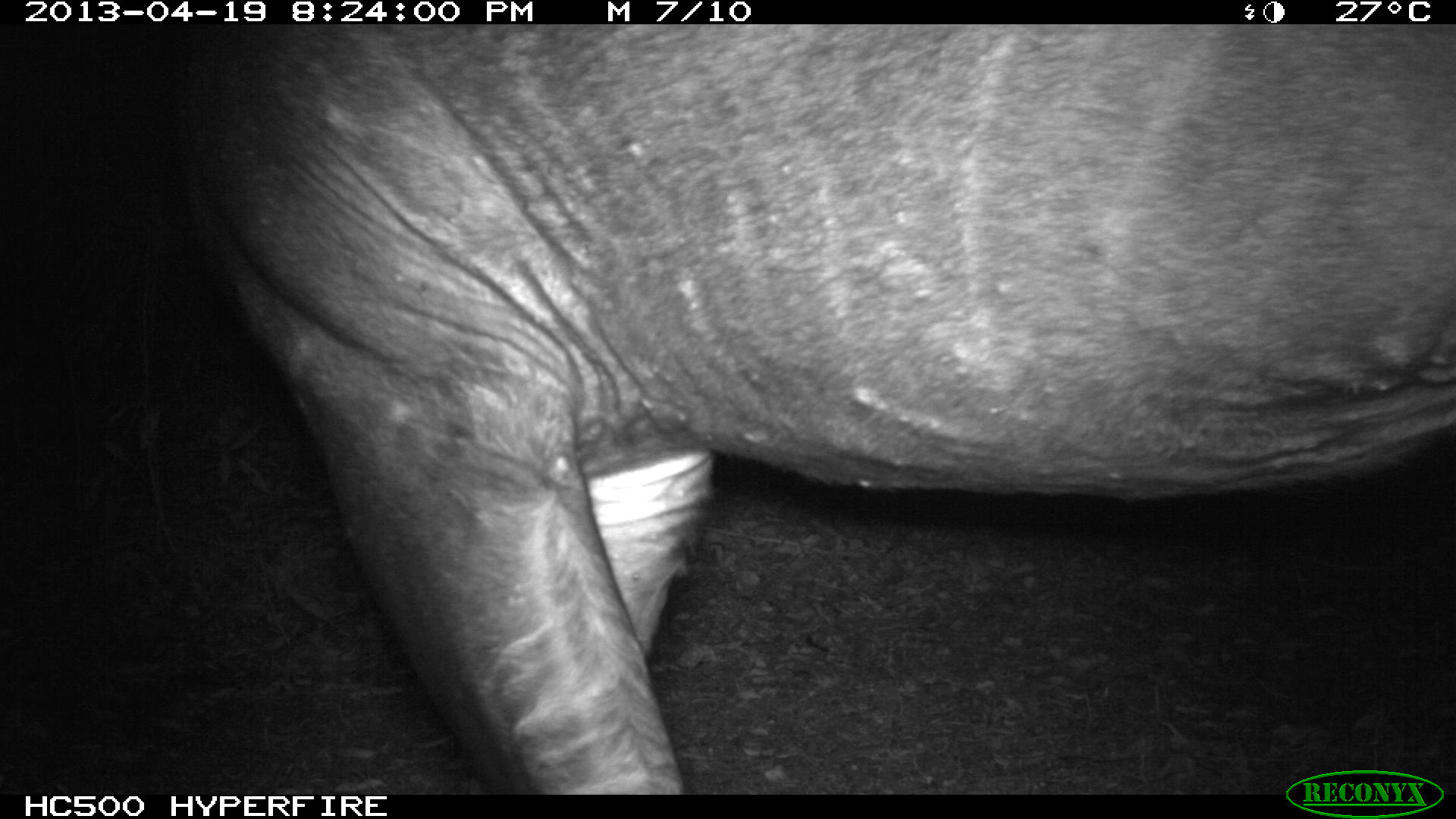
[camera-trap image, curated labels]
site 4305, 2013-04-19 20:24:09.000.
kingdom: Animalia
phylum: Chordata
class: Mammalia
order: Perissodactyla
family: Tapiridae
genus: Tapirus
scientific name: Tapirus bairdii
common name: baird's tapir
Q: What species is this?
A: Tapirus bairdii (baird's tapir).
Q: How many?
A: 2.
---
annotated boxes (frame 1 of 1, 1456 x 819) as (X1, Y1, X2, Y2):
tapirus bairdii: (165, 24, 1455, 794)